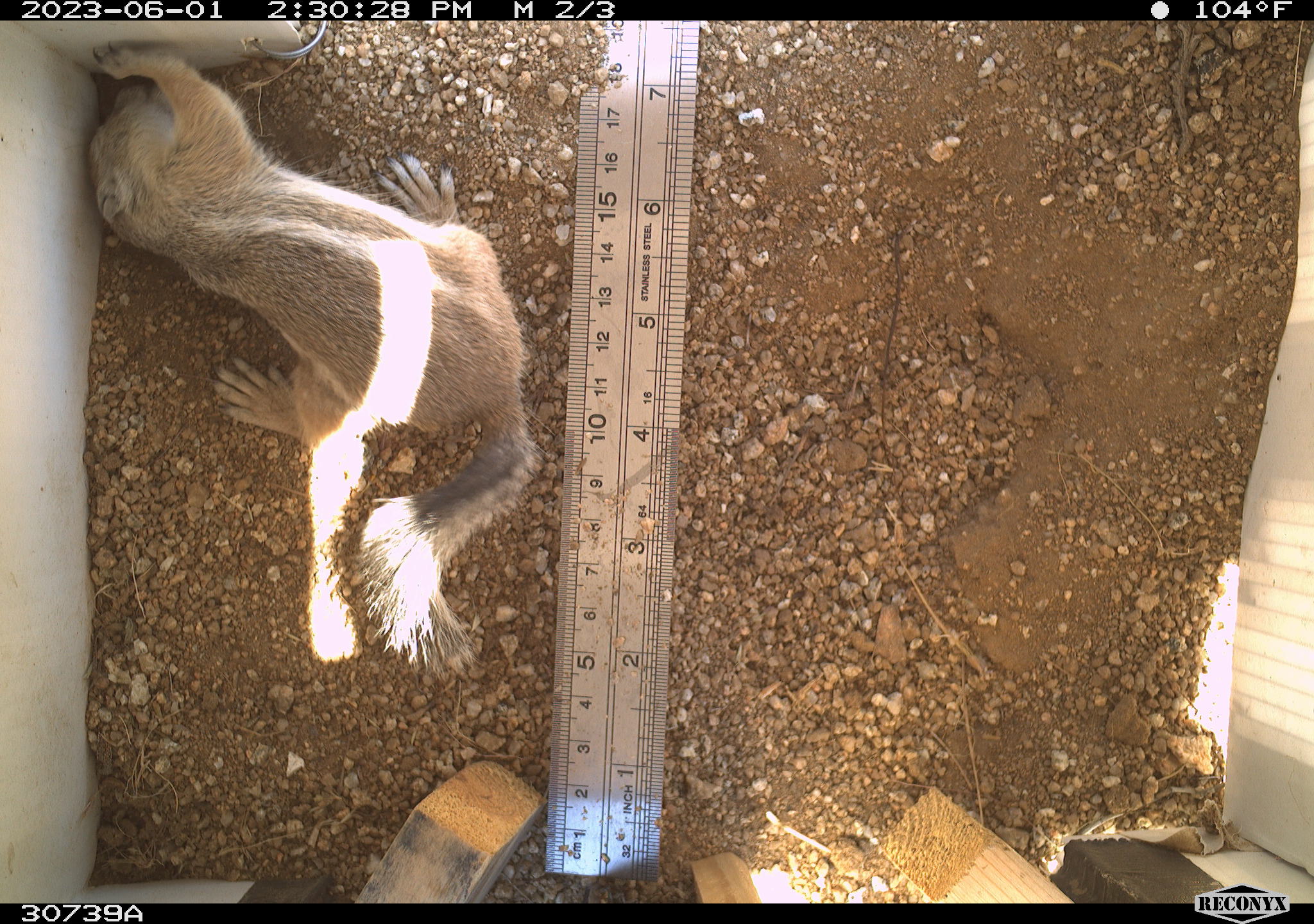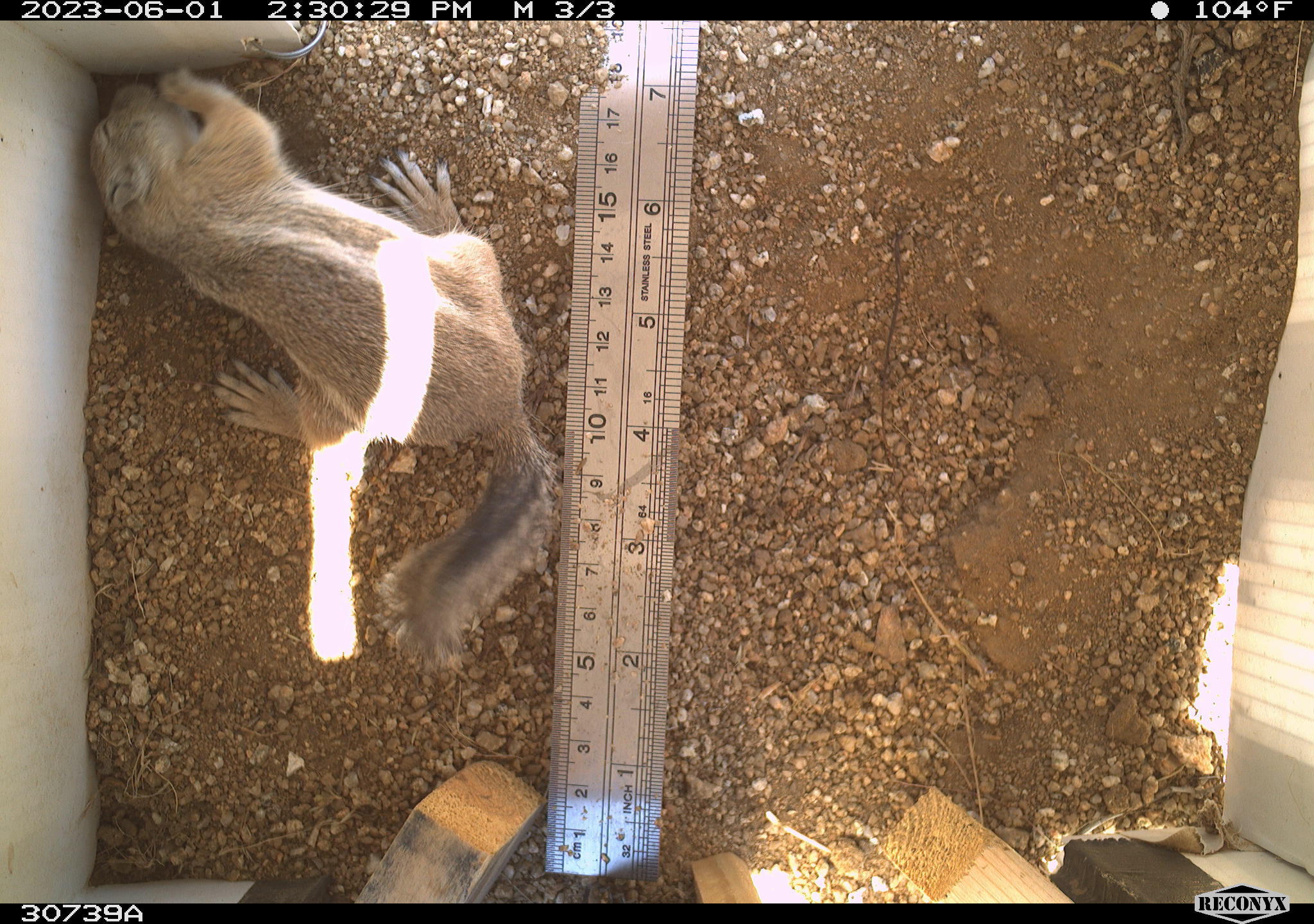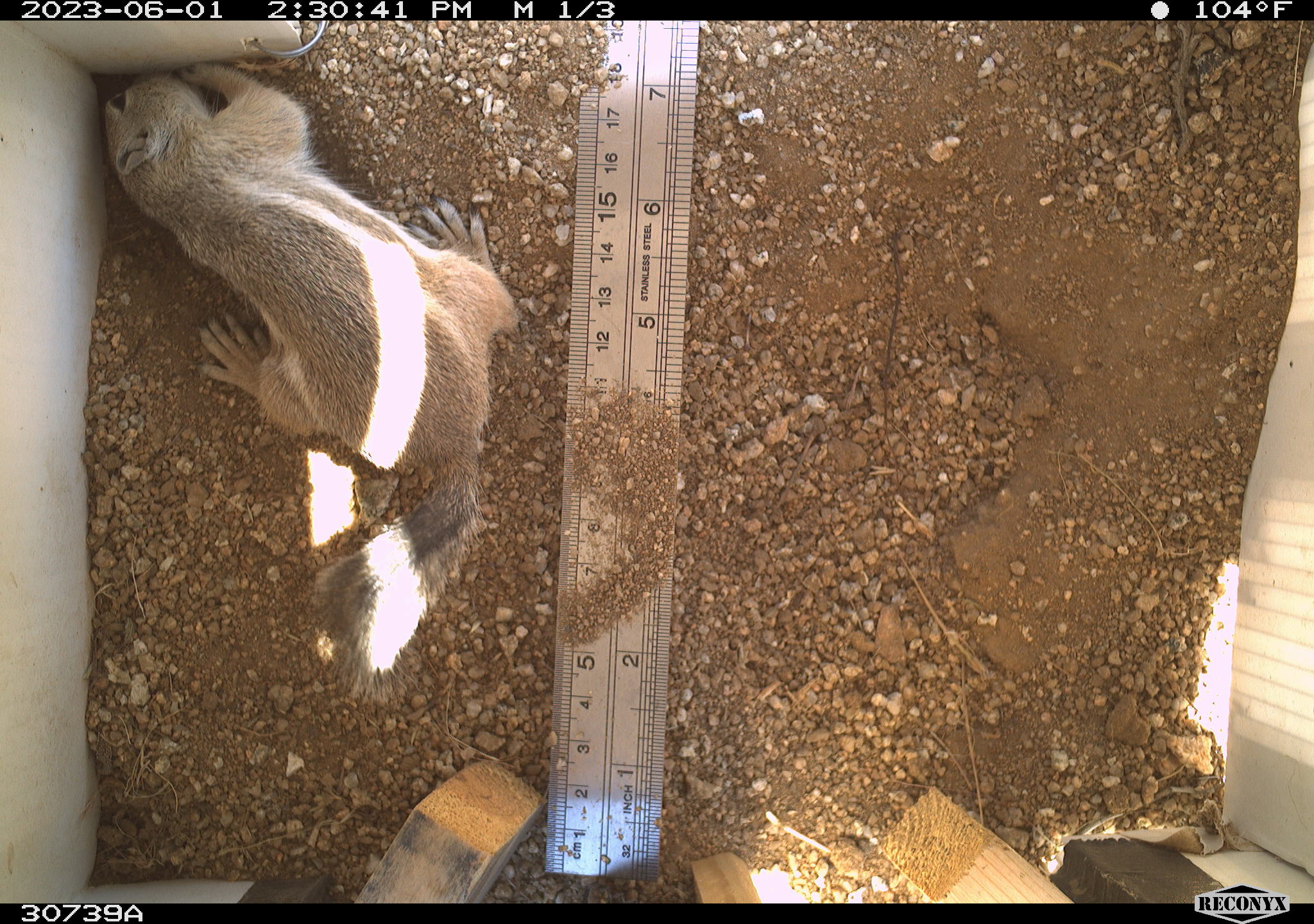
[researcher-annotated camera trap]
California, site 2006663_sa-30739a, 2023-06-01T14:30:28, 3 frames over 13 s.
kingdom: Animalia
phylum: Chordata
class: Mammalia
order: Rodentia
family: Sciuridae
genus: Ammospermophilus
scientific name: Ammospermophilus leucurus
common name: white-tailed antelope squirrel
White-tailed antelope squirrel (Ammospermophilus leucurus).